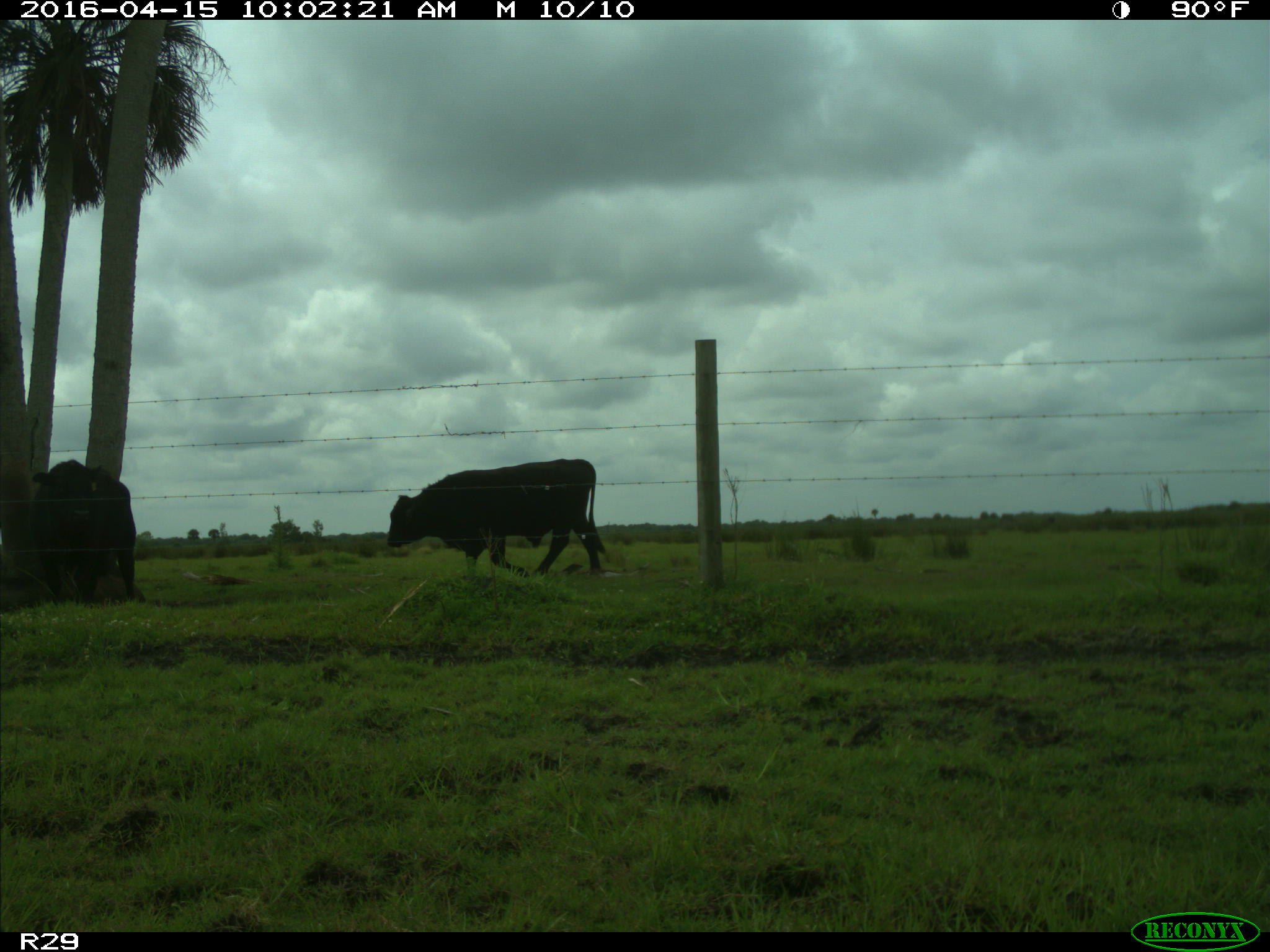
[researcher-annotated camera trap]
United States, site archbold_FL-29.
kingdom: Animalia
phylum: Chordata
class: Mammalia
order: Artiodactyla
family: Bovidae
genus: Bos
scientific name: Bos taurus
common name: domestic cow